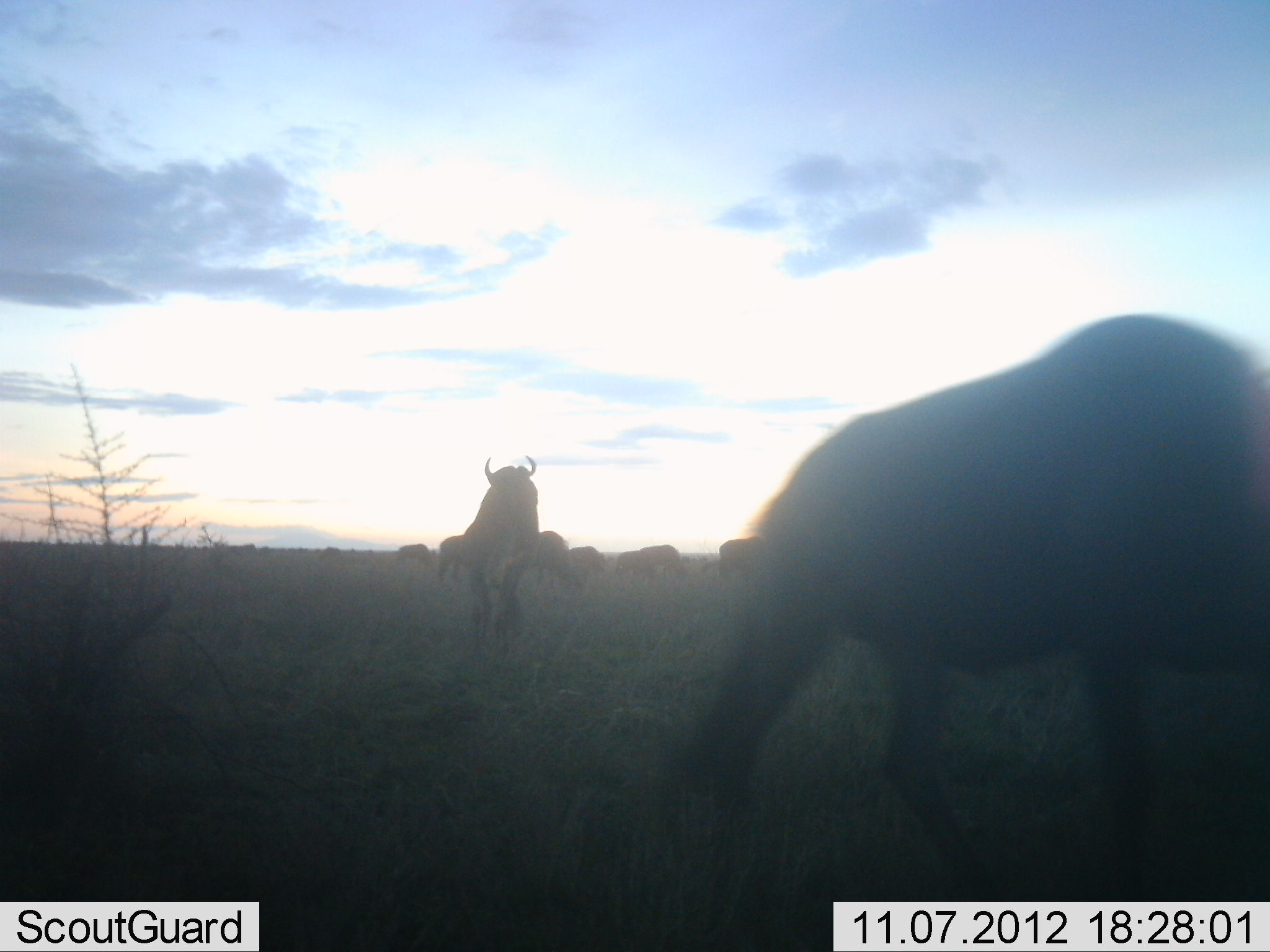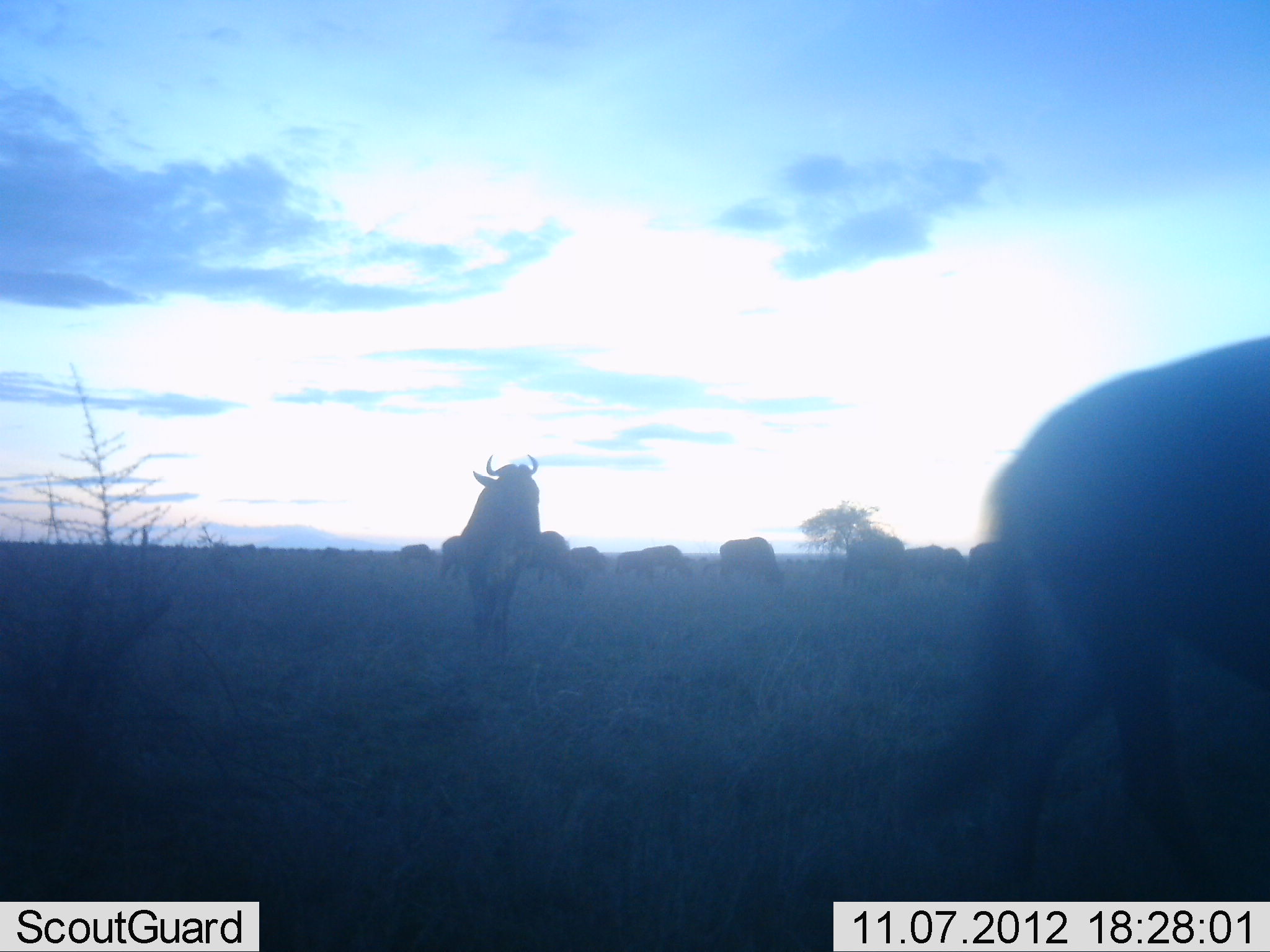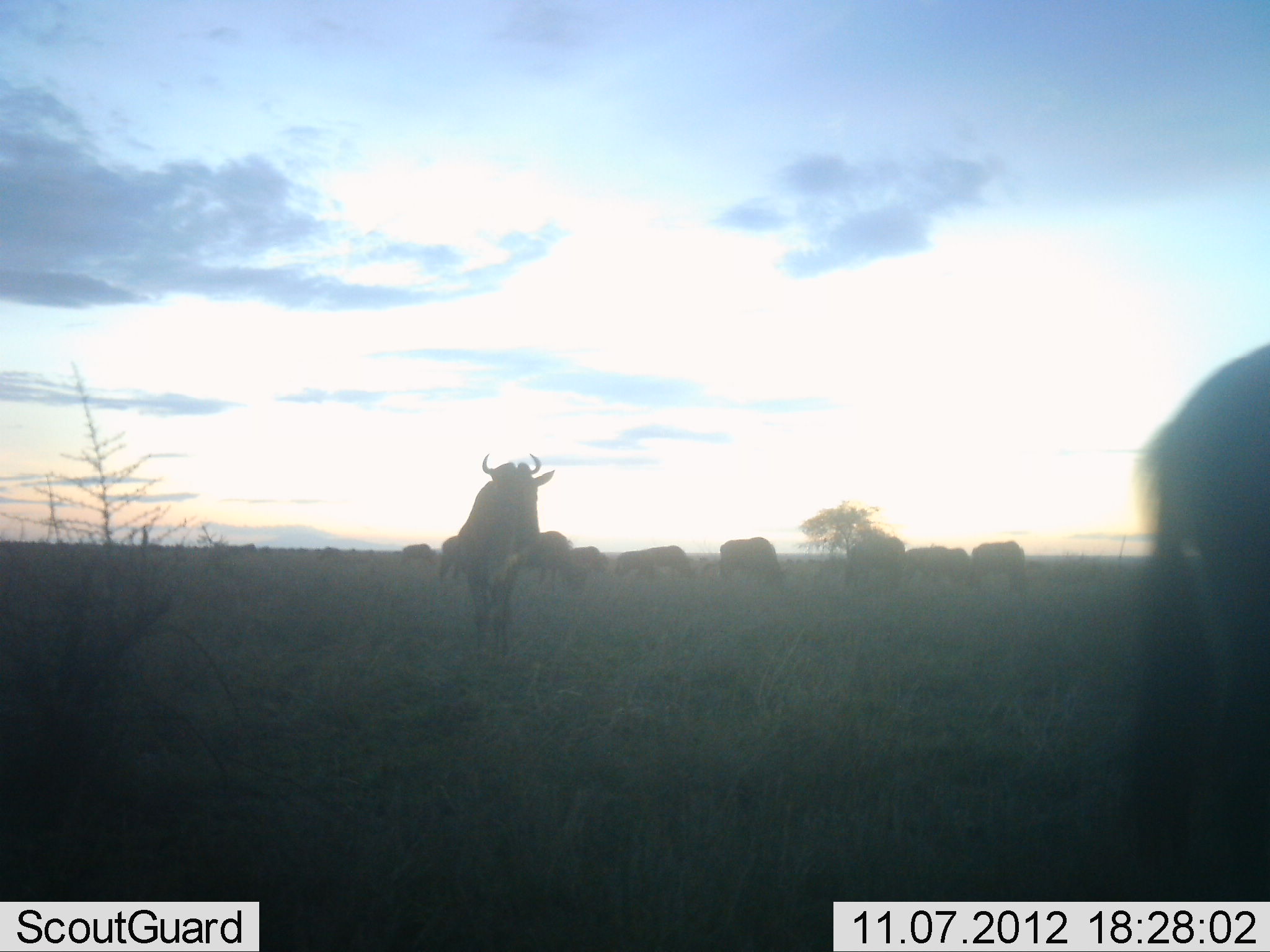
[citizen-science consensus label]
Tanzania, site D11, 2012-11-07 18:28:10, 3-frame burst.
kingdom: Animalia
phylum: Chordata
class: Mammalia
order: Artiodactyla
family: Bovidae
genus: Connochaetes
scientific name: Connochaetes taurinus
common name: blue wildebeest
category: wildebeest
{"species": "wildebeest (blue wildebeest) (Connochaetes taurinus)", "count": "11-50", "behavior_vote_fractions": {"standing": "50%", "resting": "10%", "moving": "90%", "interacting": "10%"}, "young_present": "0%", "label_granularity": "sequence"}